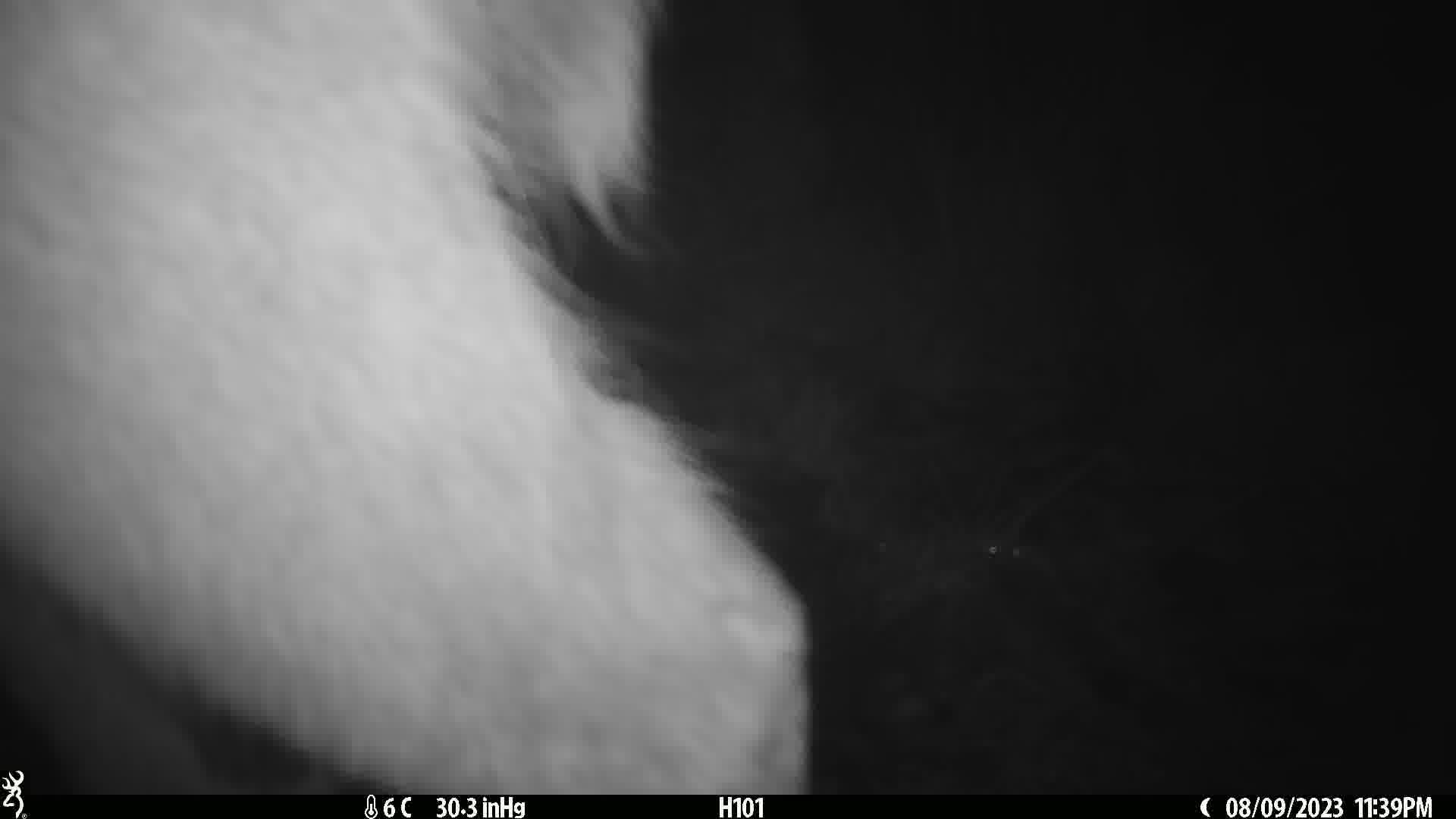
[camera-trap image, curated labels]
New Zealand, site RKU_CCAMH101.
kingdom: Animalia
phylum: Chordata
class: Mammalia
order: Artiodactyla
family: Cervidae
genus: Odocoileus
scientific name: Odocoileus virginianus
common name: white-tailed deer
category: white tailed deer